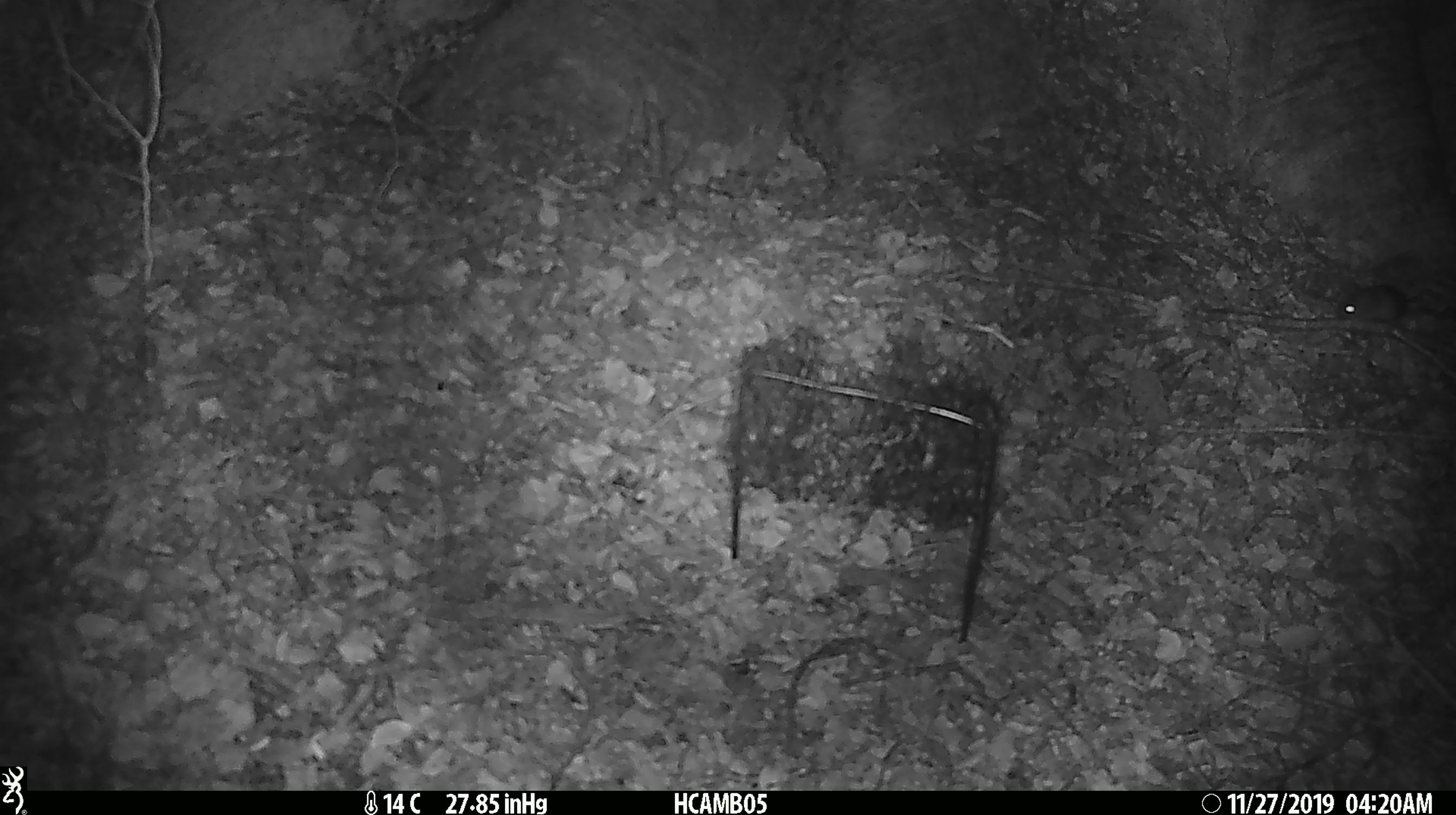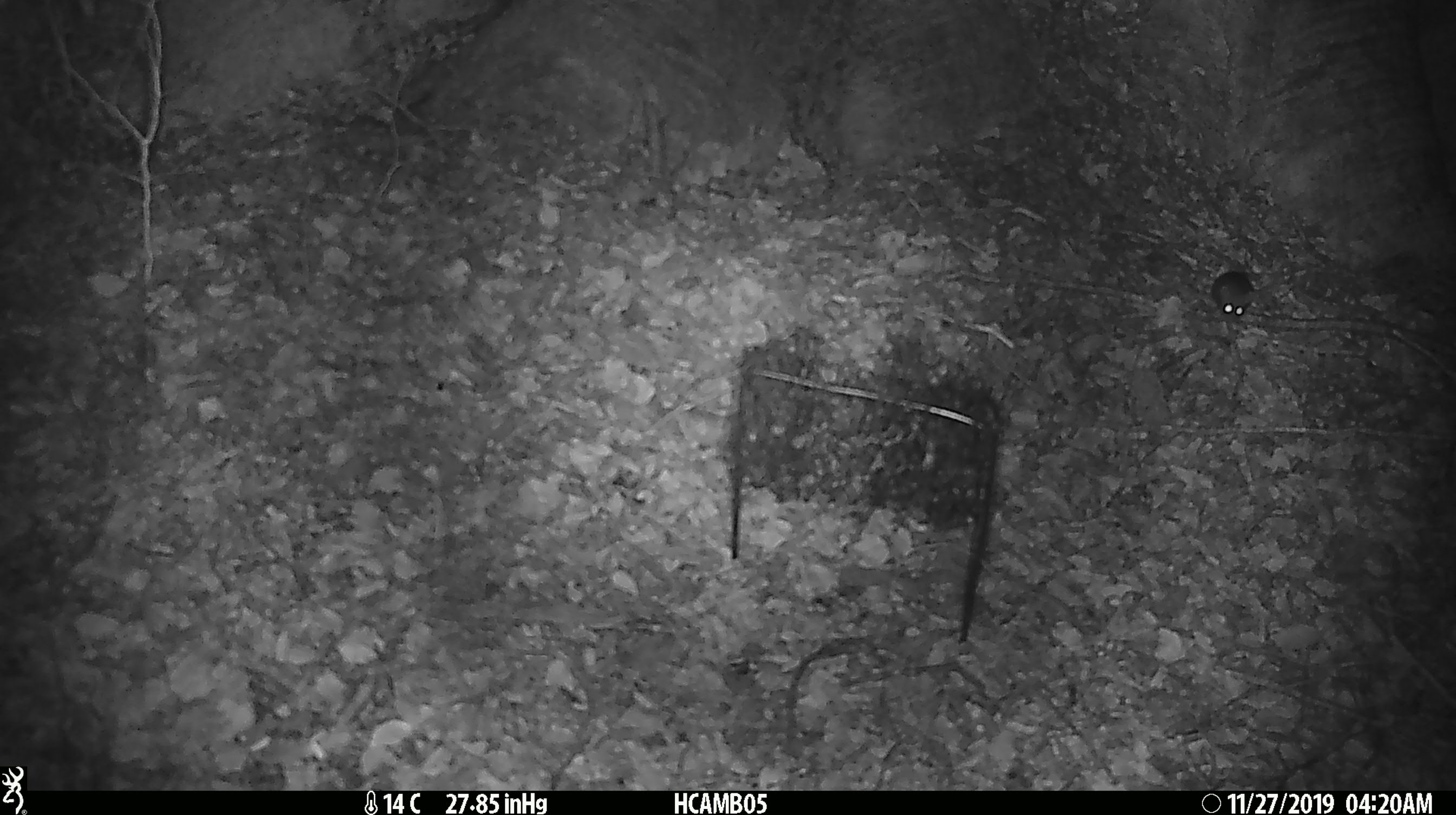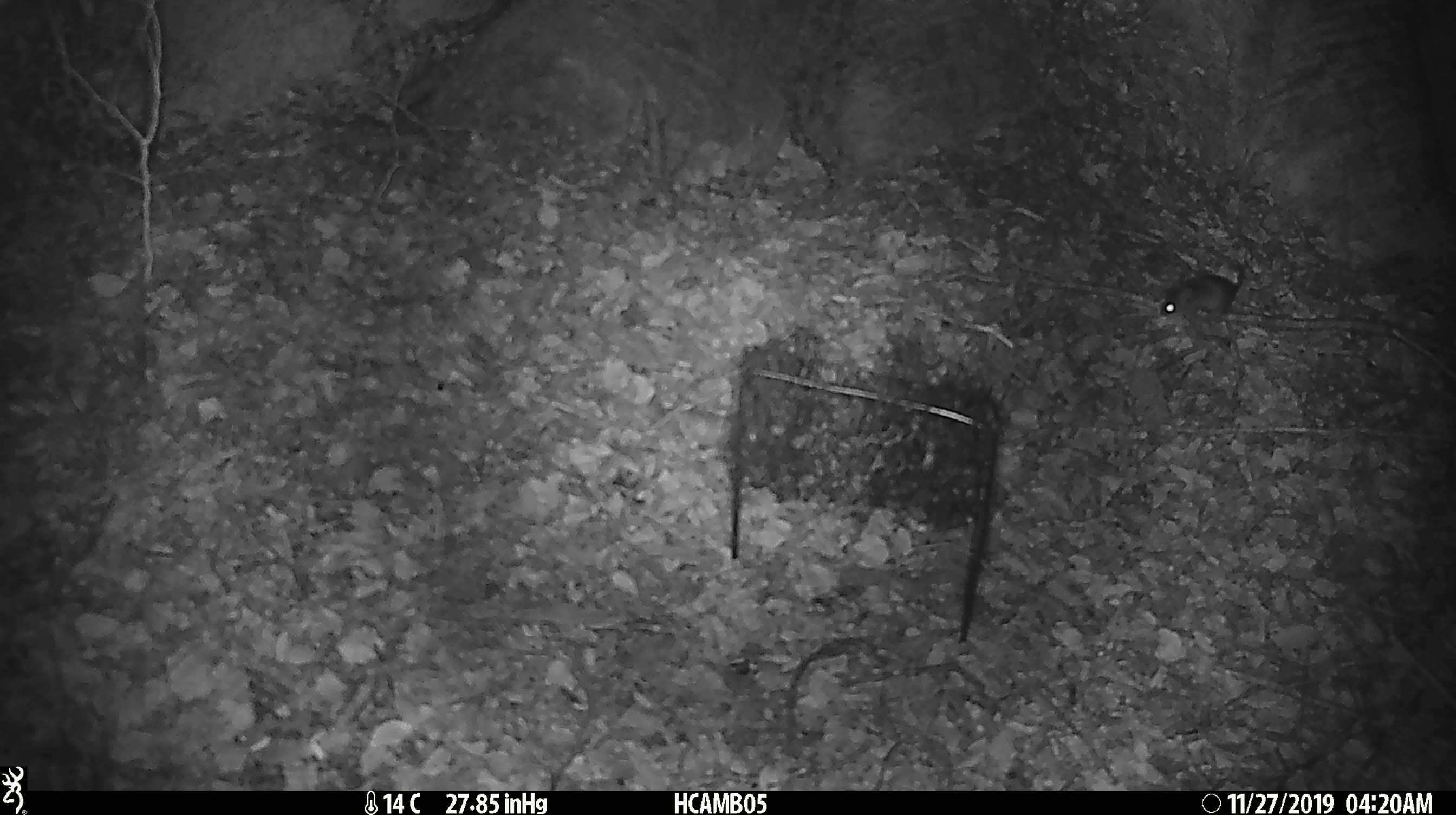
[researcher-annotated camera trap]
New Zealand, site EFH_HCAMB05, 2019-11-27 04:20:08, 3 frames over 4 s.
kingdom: Animalia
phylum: Chordata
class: Mammalia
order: Rodentia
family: Muridae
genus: Mus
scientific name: Mus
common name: mouse